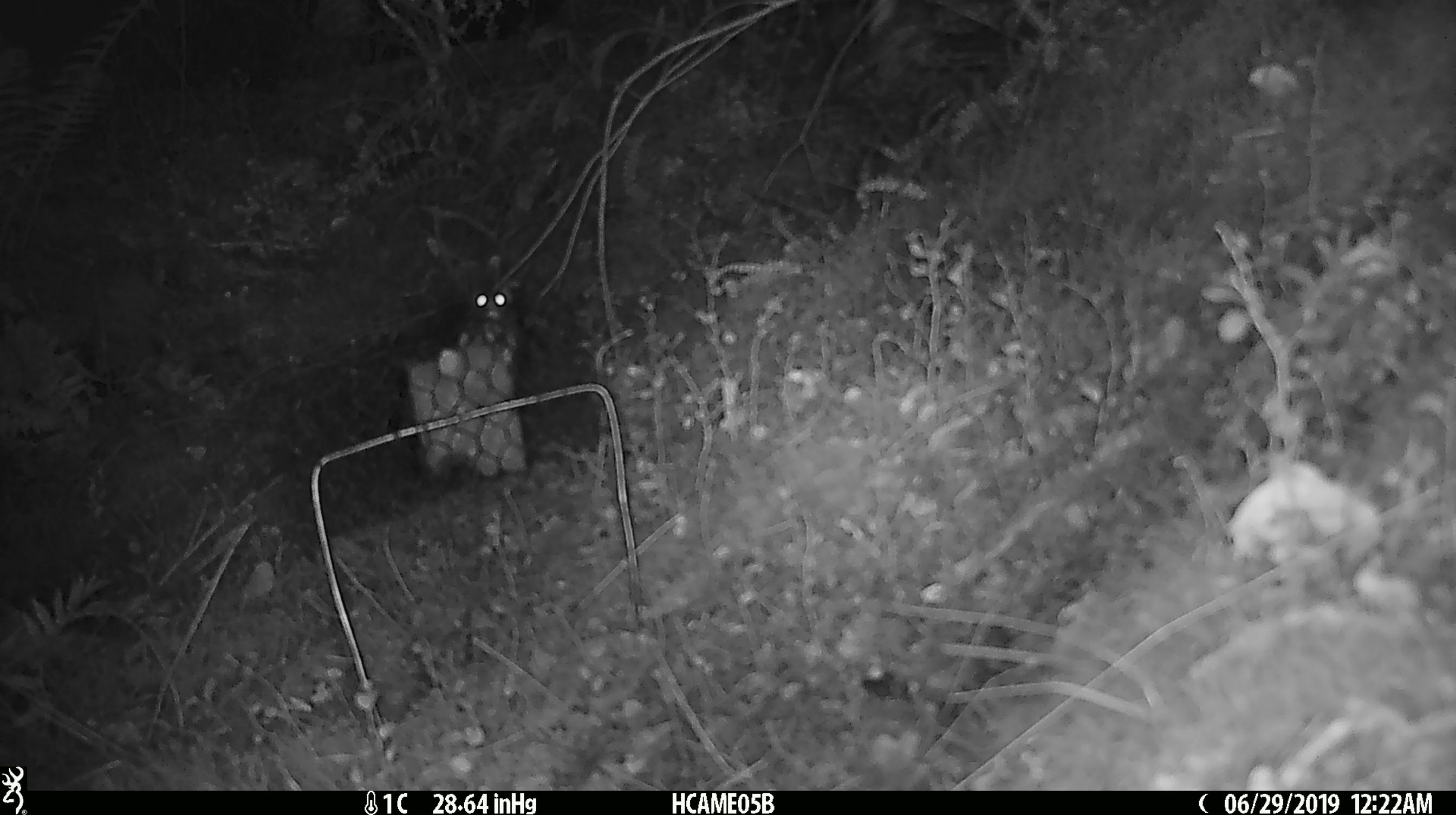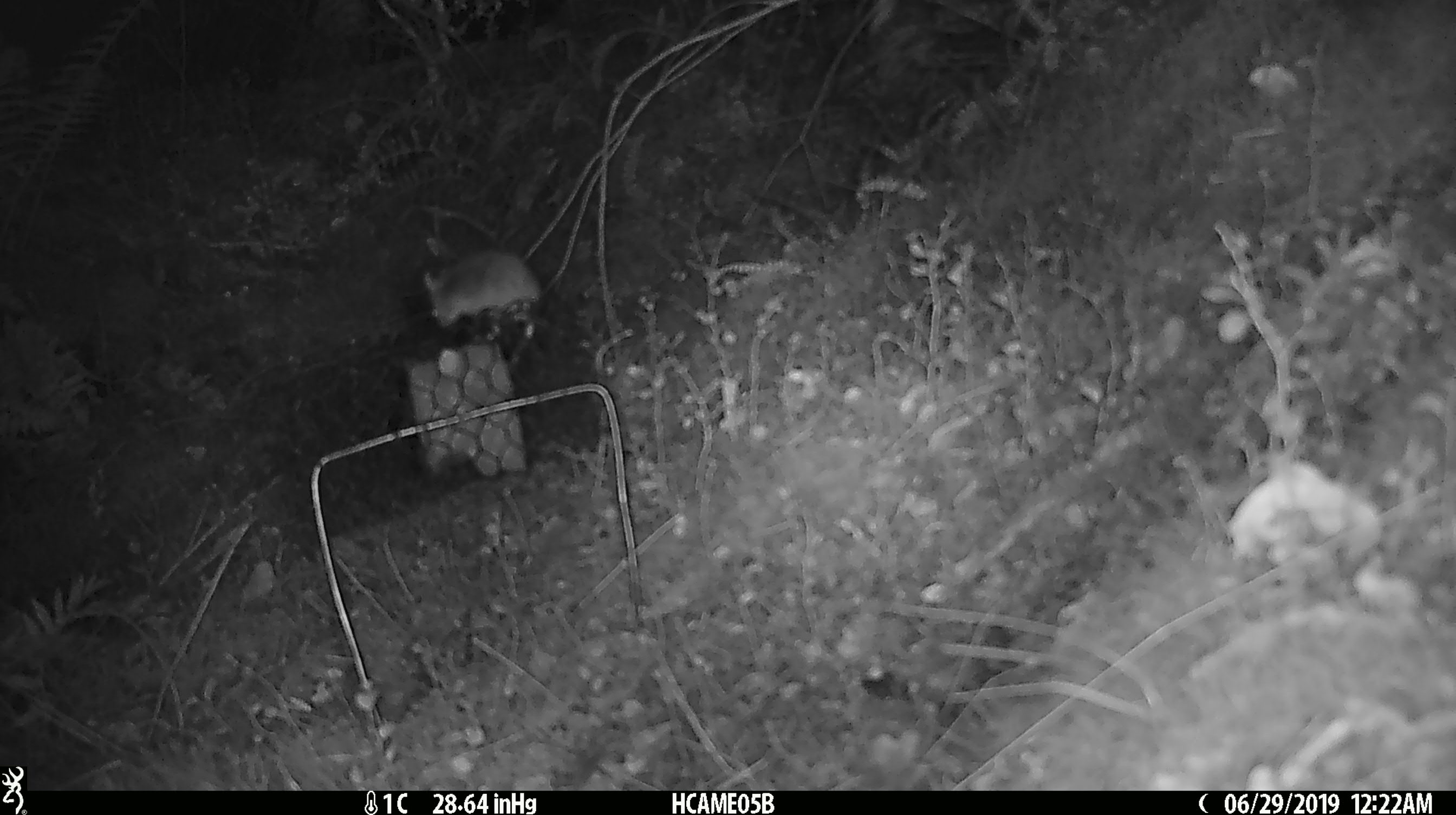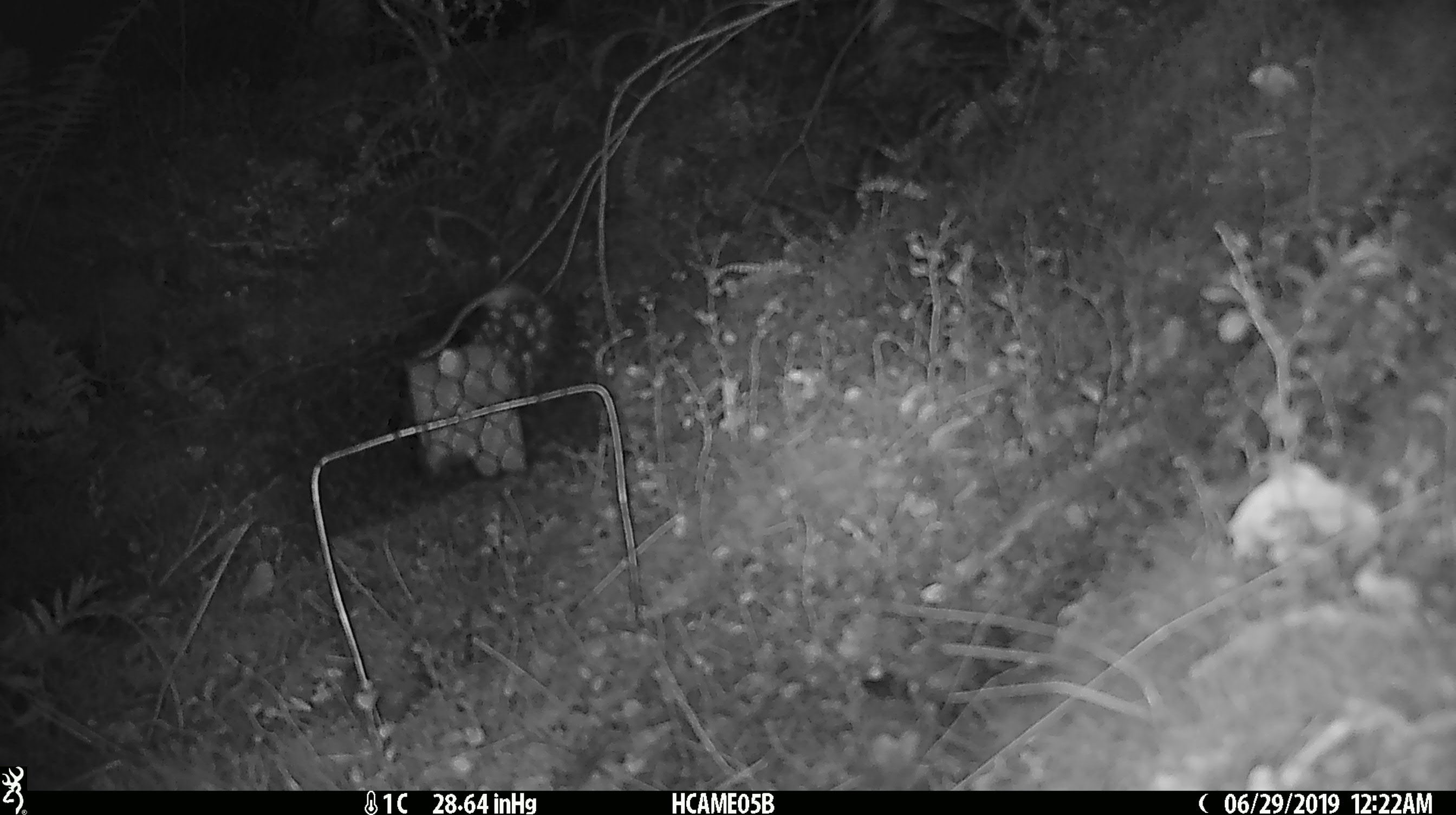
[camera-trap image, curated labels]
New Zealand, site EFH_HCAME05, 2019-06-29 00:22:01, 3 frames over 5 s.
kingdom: Animalia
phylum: Chordata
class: Mammalia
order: Rodentia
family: Muridae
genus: Mus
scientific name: Mus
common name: mouse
Mouse (Mus).